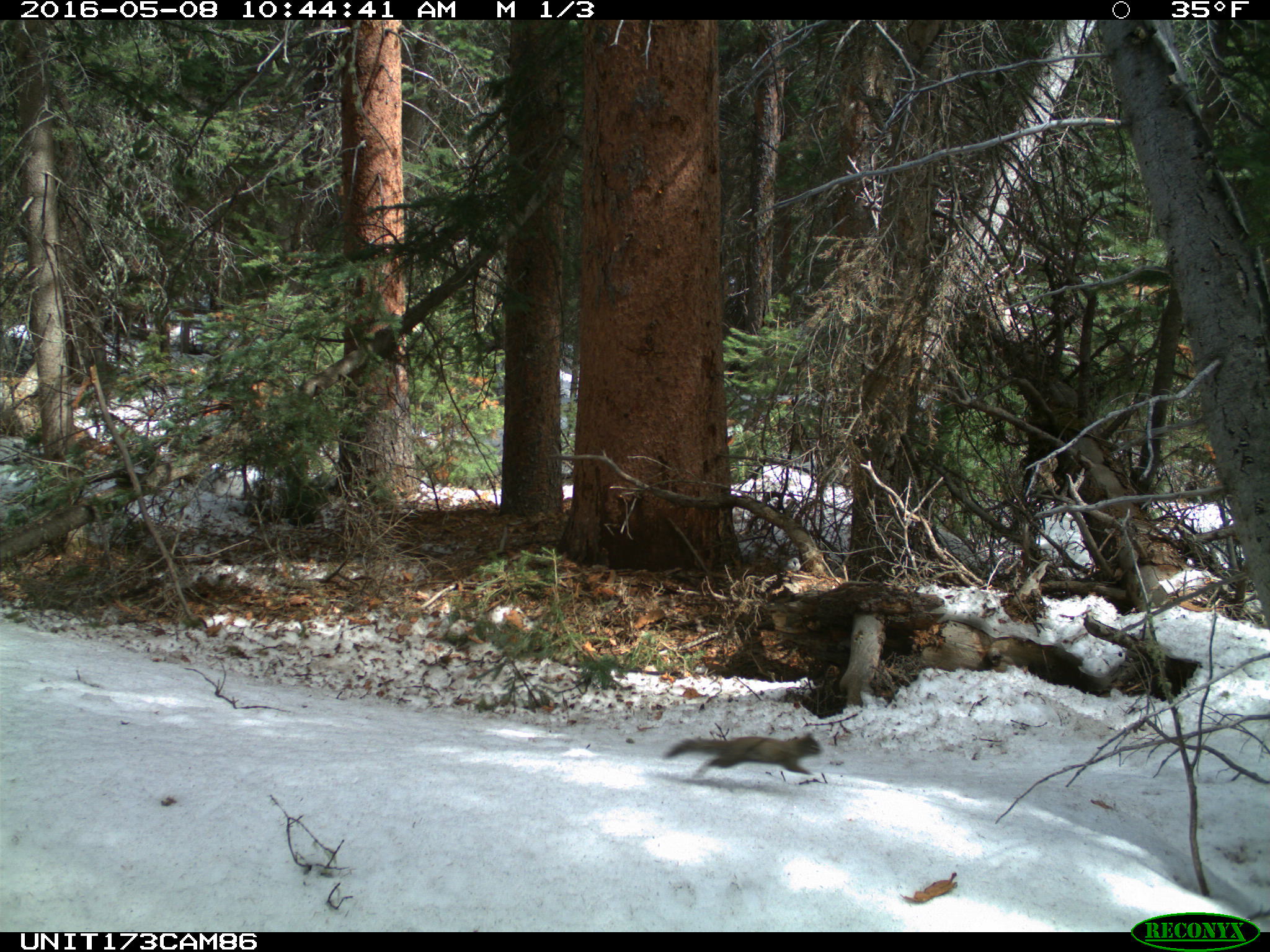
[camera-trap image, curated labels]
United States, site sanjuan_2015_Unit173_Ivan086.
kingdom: Animalia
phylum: Chordata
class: Mammalia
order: Rodentia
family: Sciuridae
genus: Tamiasciurus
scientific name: Tamiasciurus hudsonicus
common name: american red squirrel